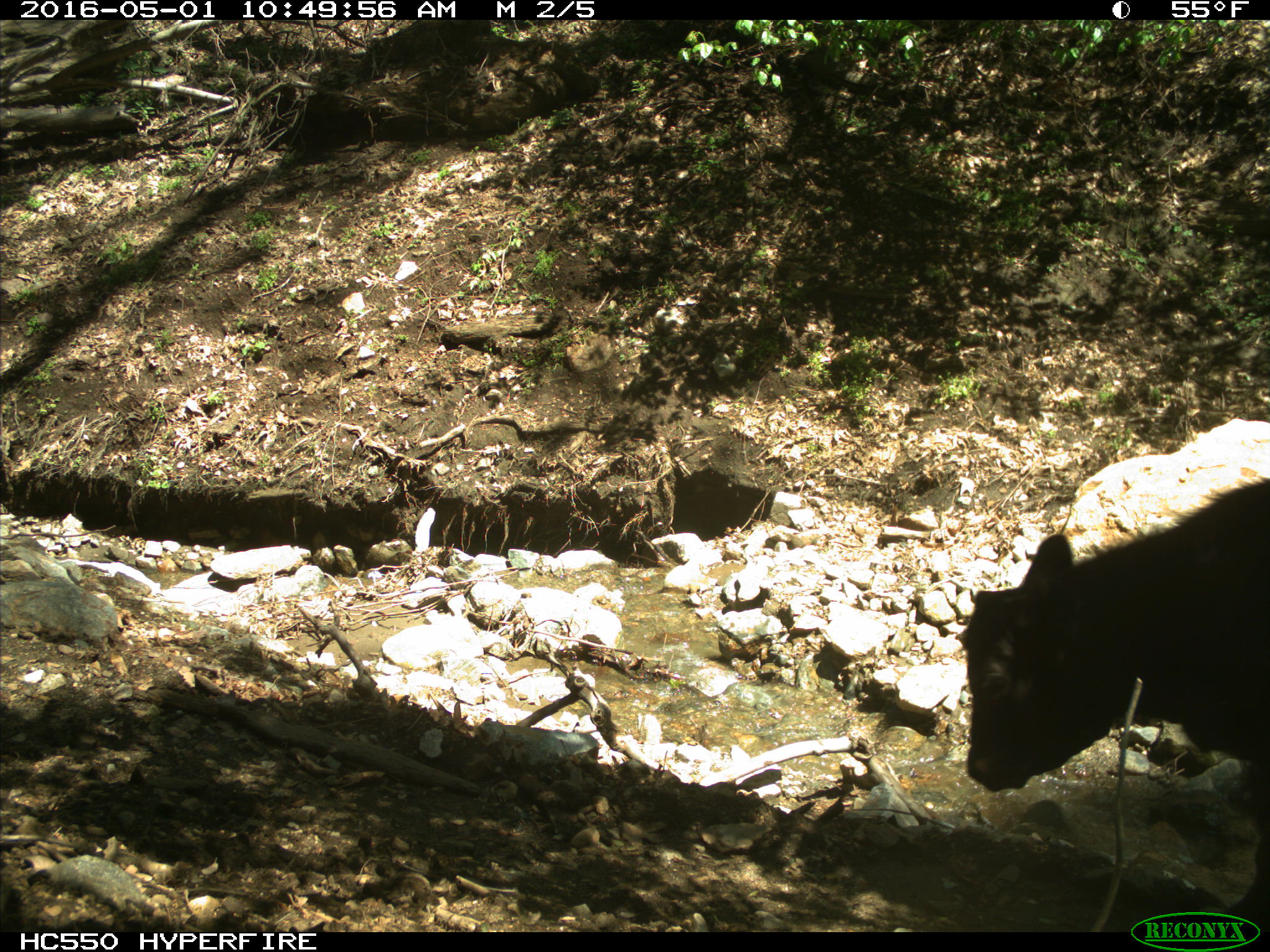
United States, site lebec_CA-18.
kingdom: Animalia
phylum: Chordata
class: Mammalia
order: Artiodactyla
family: Bovidae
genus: Bos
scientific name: Bos taurus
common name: domestic cow